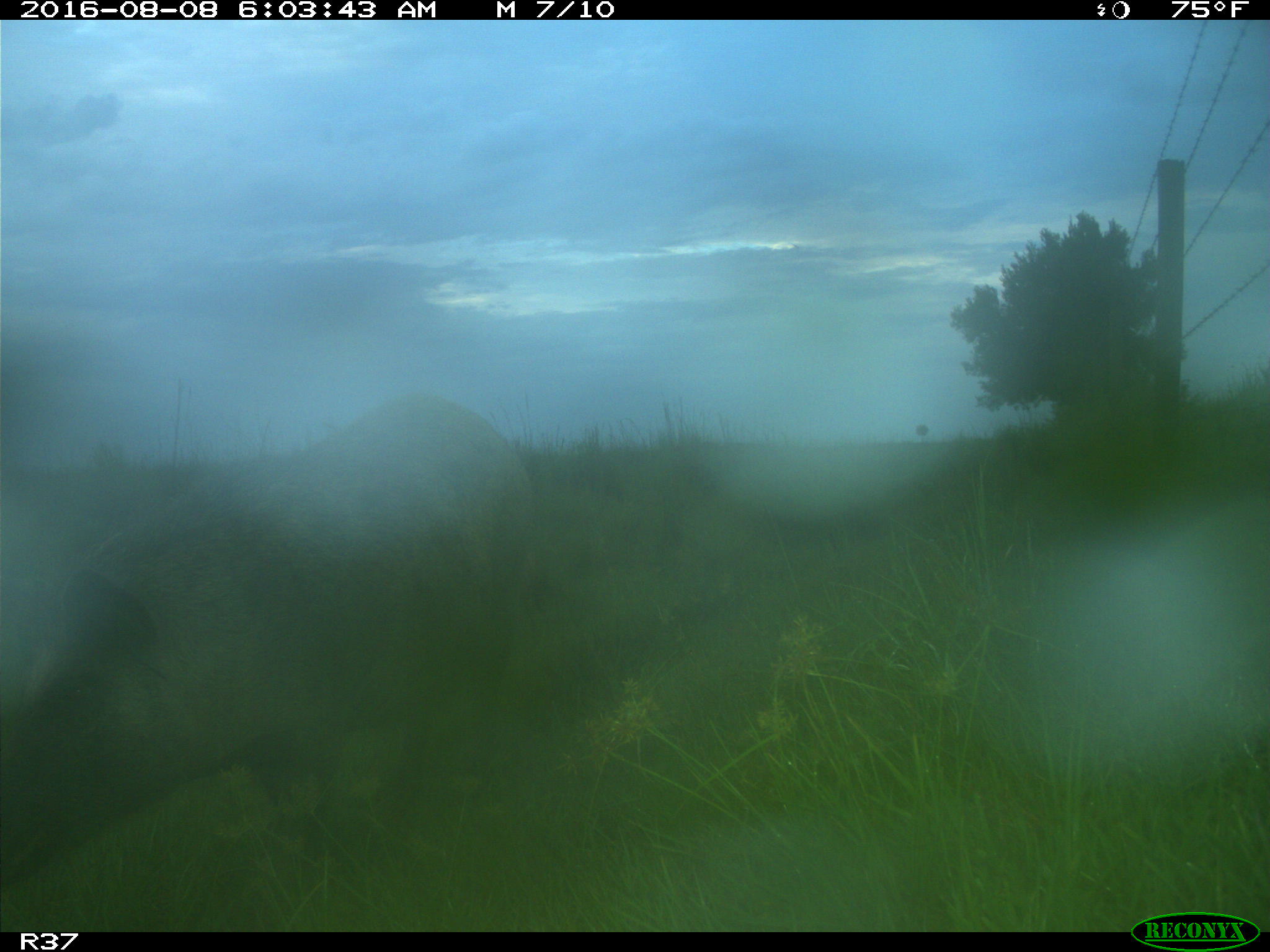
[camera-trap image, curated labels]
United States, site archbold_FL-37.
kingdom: Animalia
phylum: Chordata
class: Mammalia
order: Artiodactyla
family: Suidae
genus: Sus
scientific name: Sus scrofa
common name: wild boar